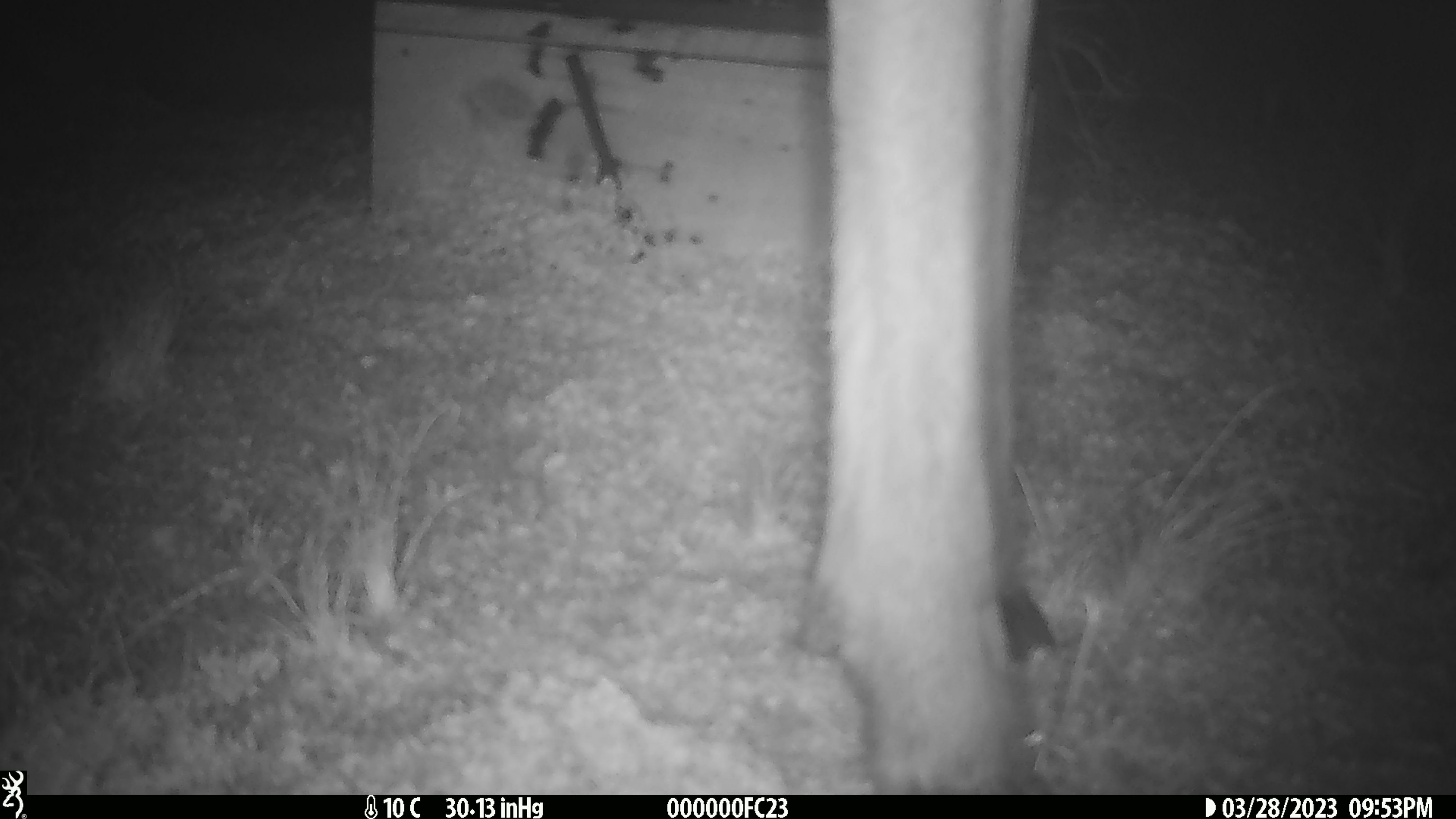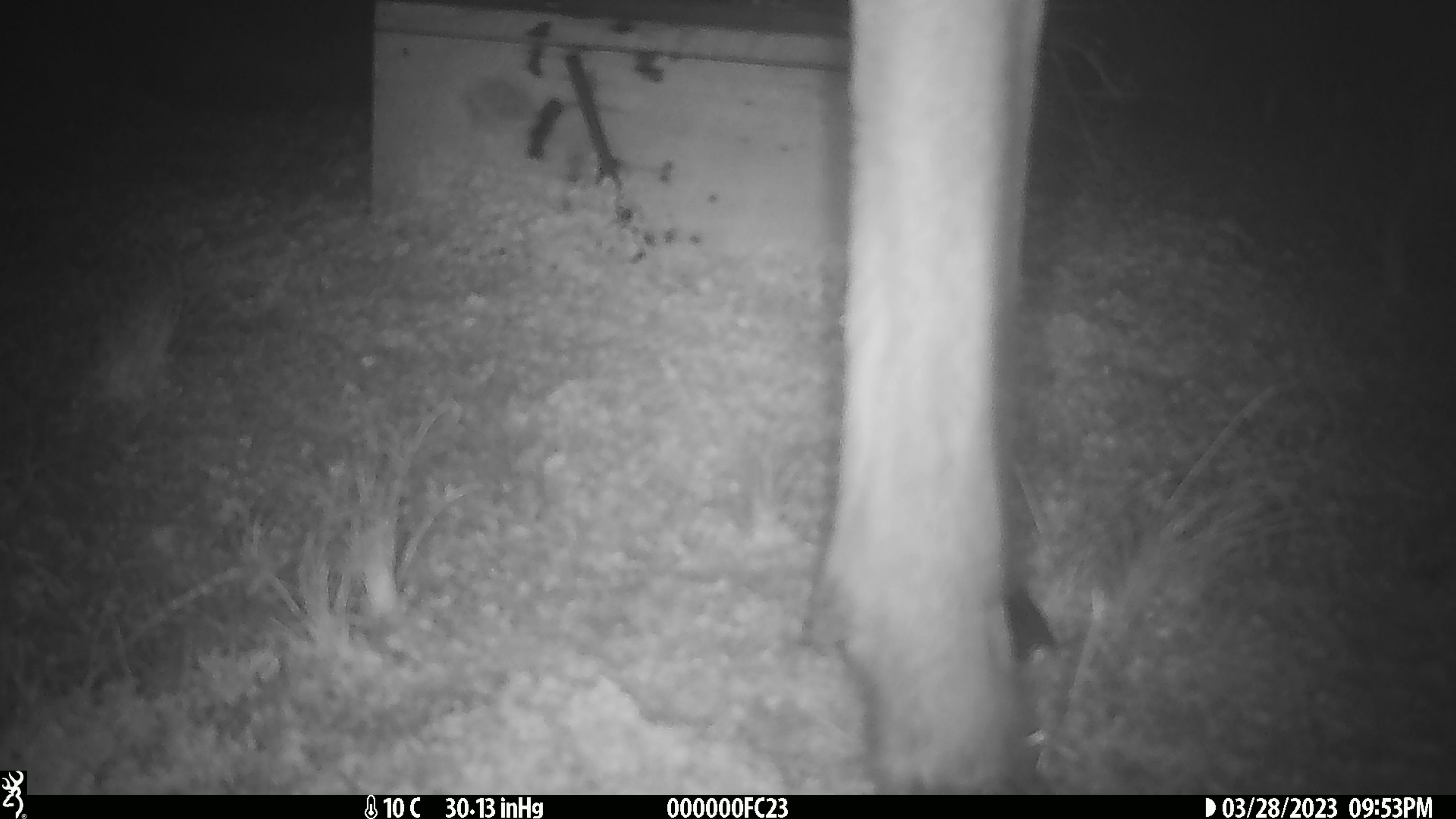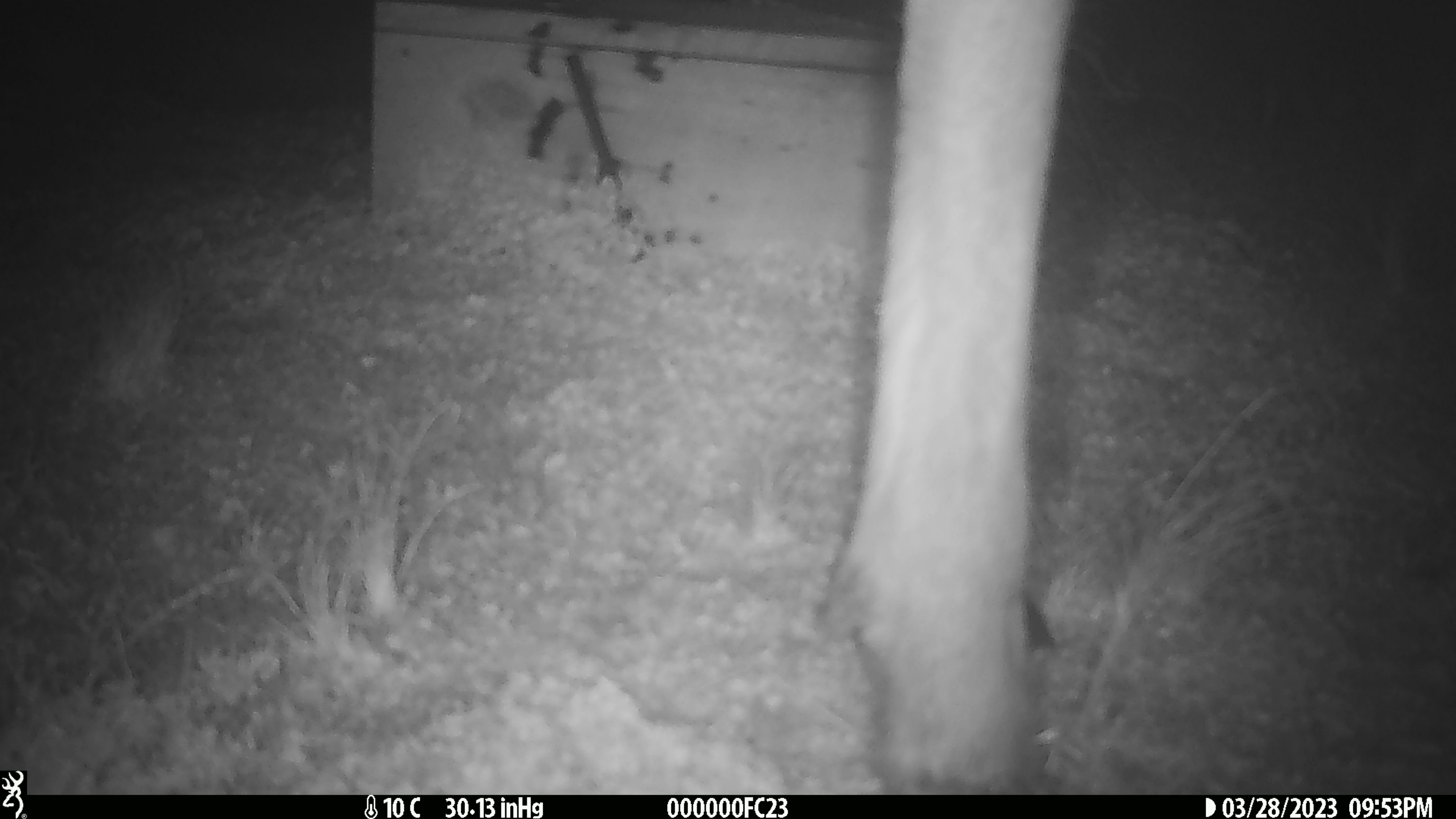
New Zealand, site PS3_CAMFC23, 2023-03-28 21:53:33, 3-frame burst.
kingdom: Animalia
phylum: Chordata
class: Mammalia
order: Artiodactyla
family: Cervidae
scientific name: Cervidae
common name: deer